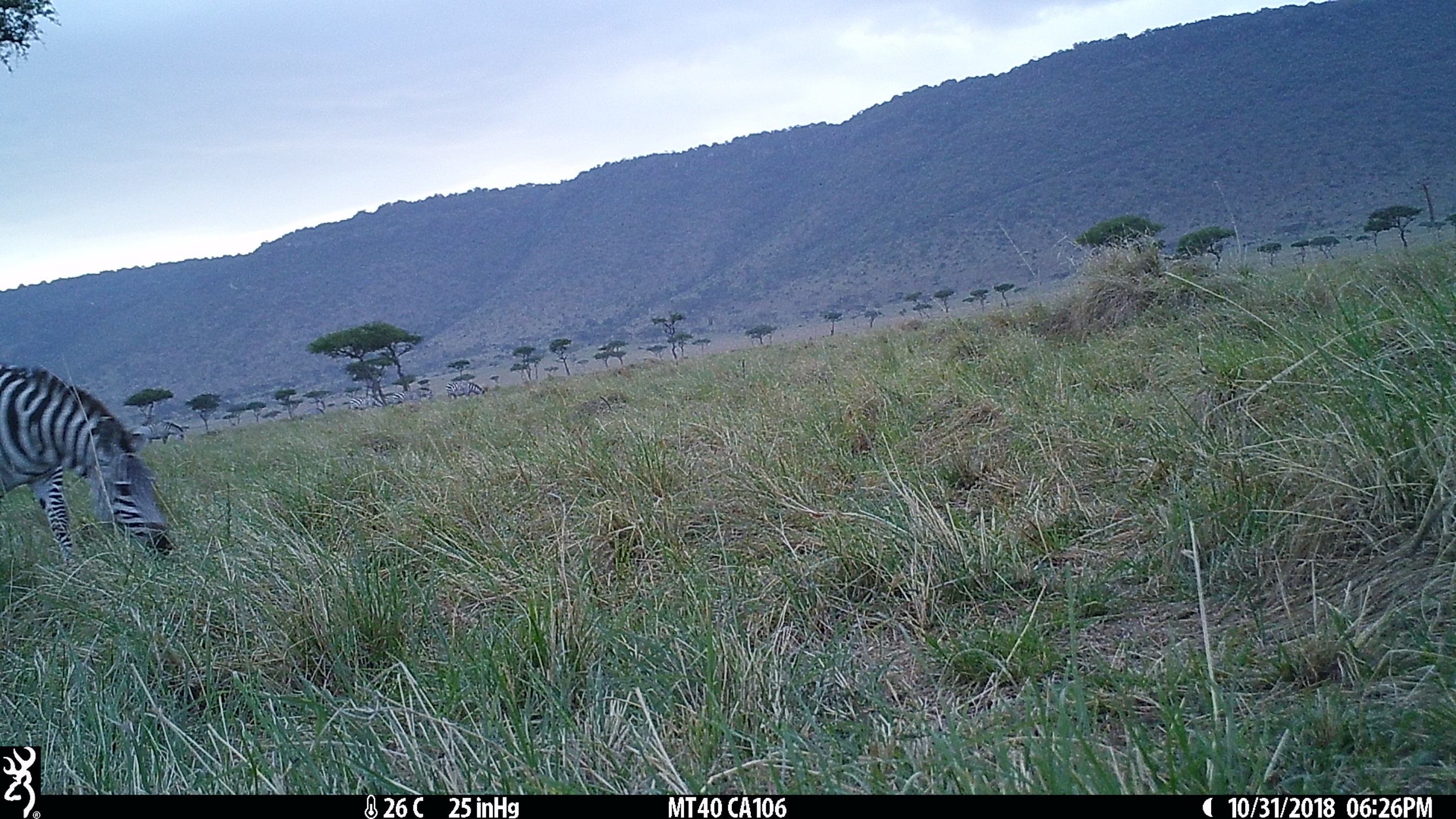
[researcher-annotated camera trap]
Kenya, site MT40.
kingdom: Animalia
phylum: Chordata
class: Mammalia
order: Perissodactyla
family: Equidae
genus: Equus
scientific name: Equus quagga burchellii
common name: burchell's zebra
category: zebra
Zebra (burchell's zebra) (Equus quagga burchellii).